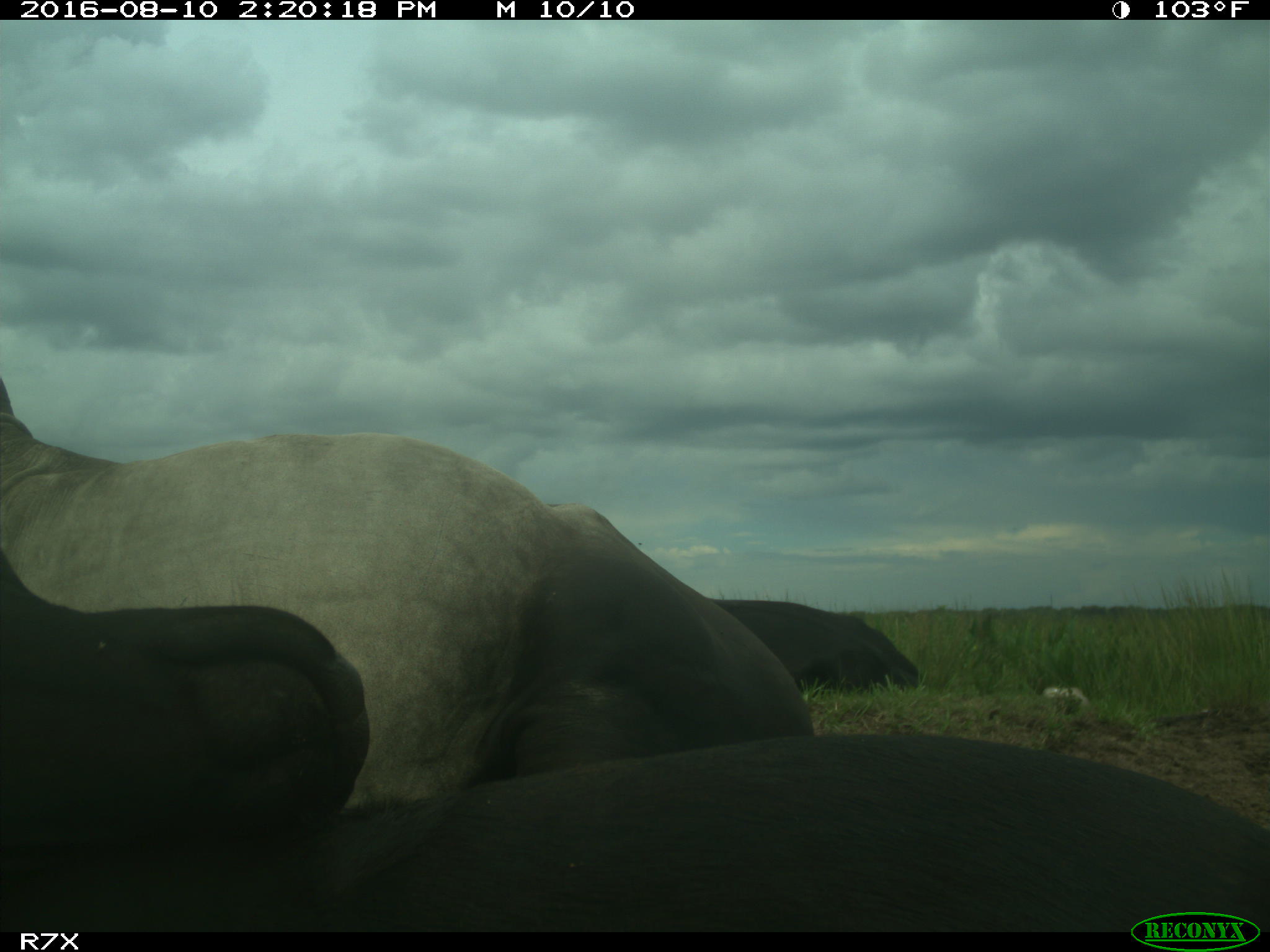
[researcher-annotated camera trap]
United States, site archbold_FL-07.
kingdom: Animalia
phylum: Chordata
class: Mammalia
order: Artiodactyla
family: Bovidae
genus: Bos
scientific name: Bos taurus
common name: domestic cow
Bos taurus (domestic cow).